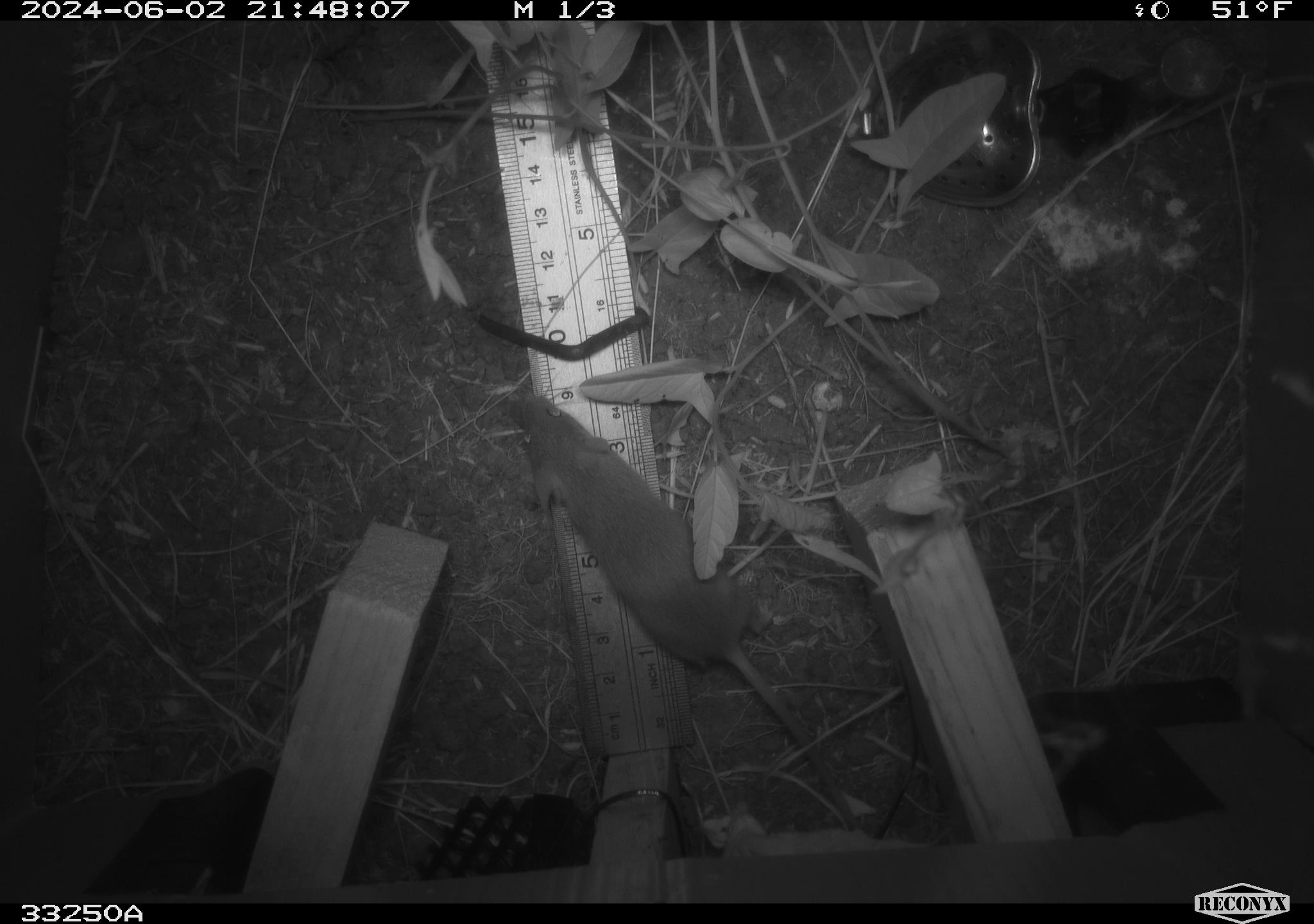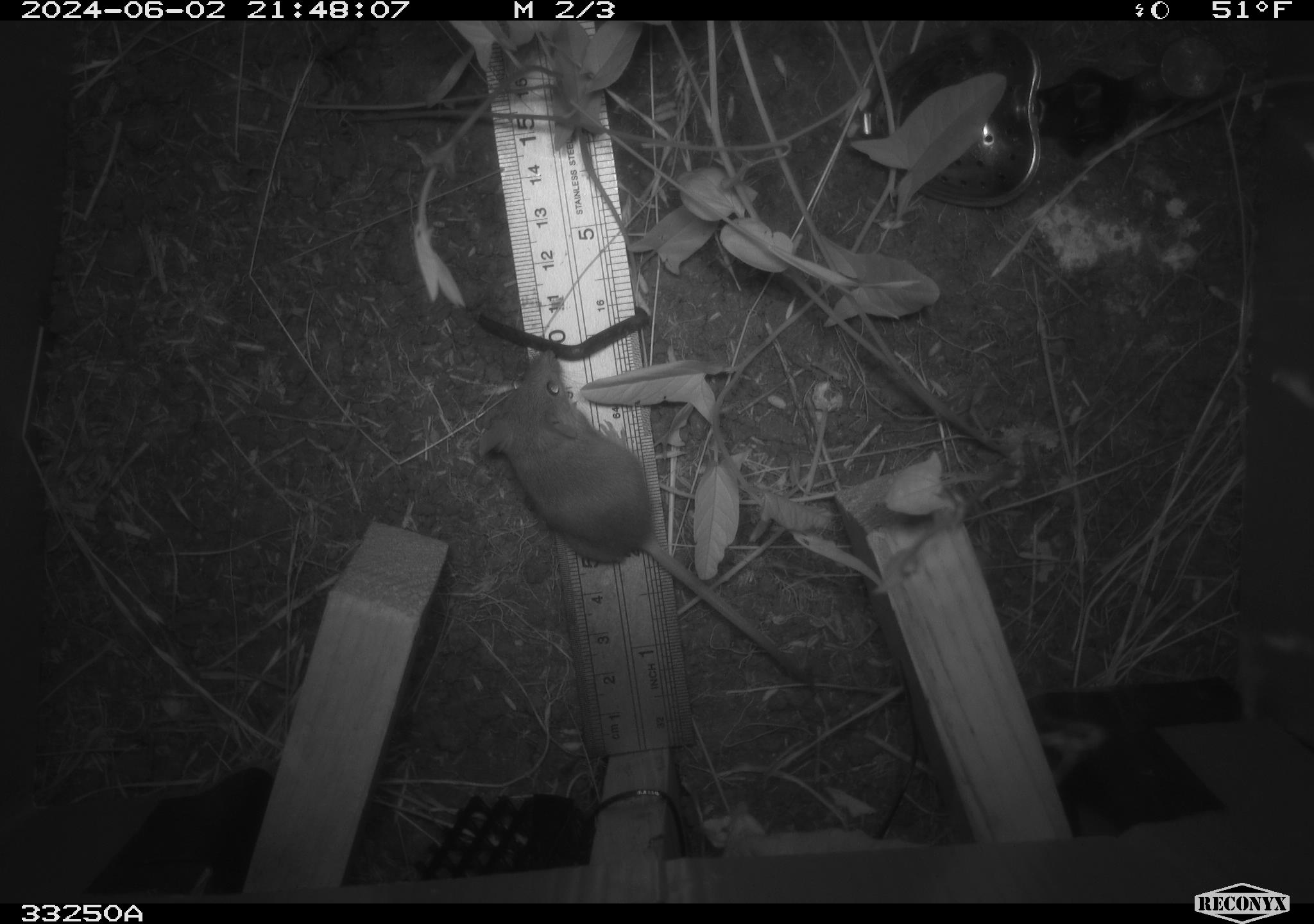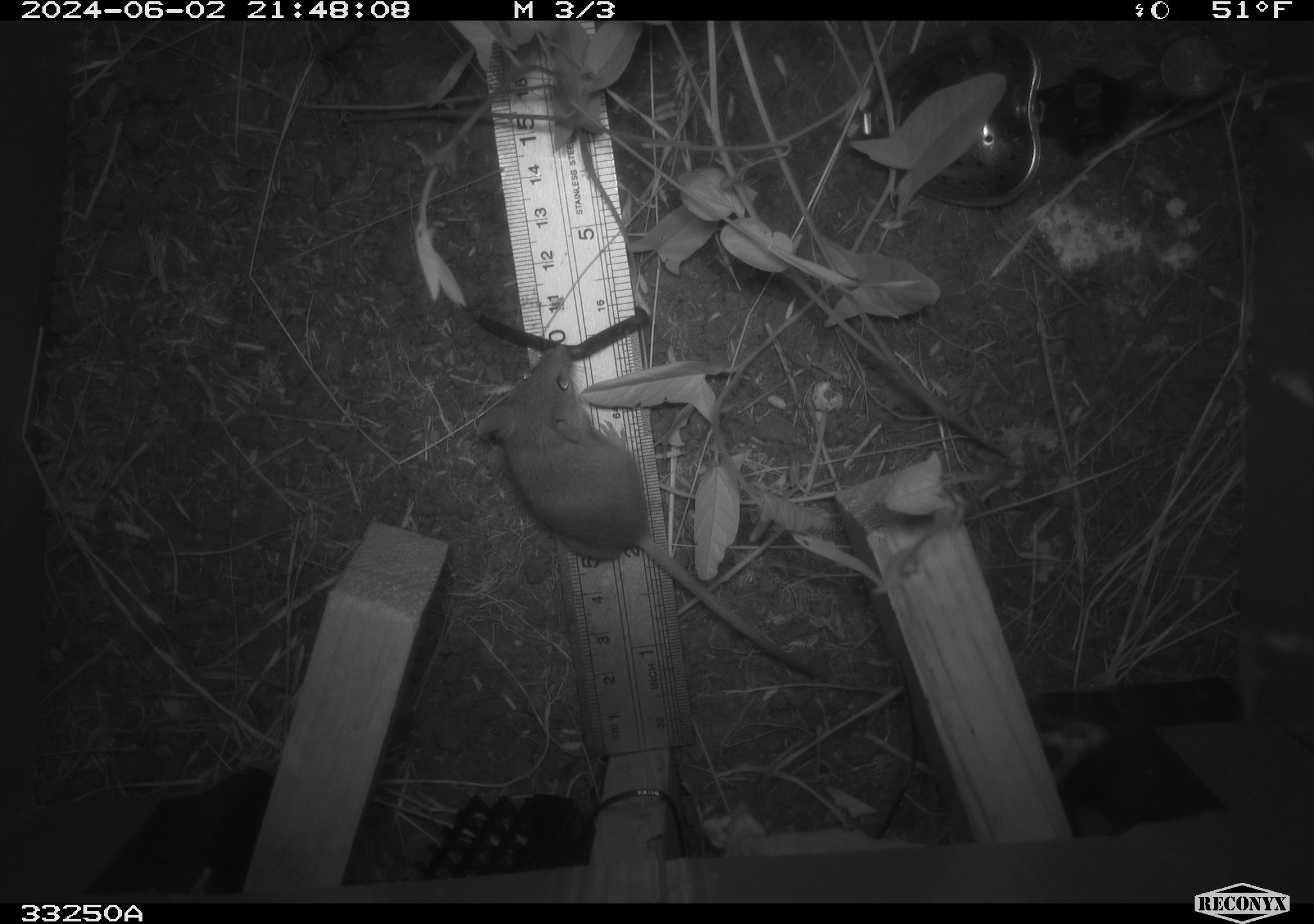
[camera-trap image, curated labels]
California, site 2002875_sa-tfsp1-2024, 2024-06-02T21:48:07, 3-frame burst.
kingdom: Animalia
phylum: Chordata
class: Mammalia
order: Rodentia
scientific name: Rodentia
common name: mouse species